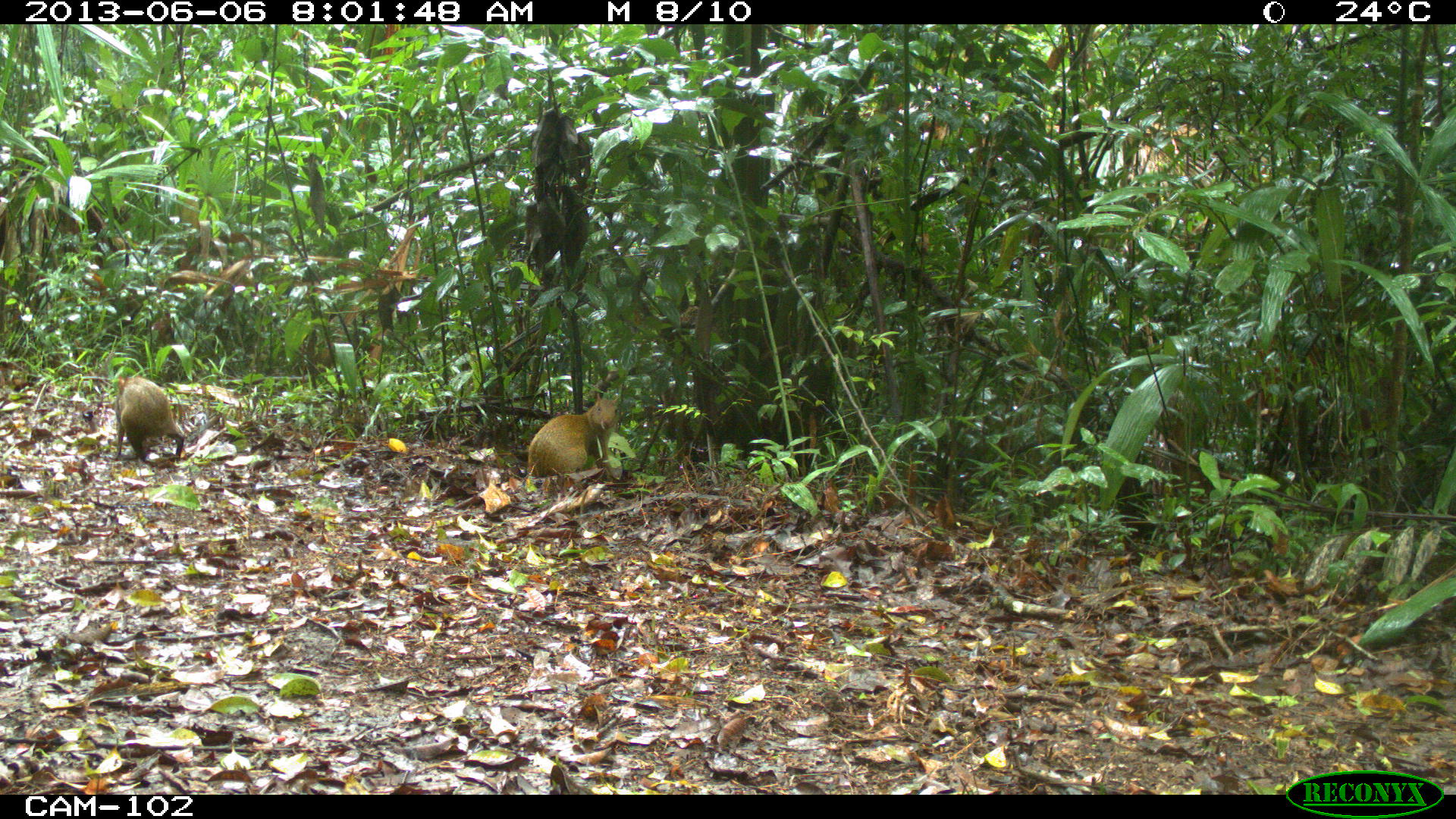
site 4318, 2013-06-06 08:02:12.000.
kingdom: Animalia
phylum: Chordata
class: Mammalia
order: Rodentia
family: Dasyproctidae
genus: Dasyprocta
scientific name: Dasyprocta punctata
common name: central american agouti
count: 2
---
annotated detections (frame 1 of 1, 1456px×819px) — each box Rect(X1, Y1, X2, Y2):
dasyprocta punctata: Rect(525, 389, 620, 492); Rect(111, 373, 186, 468)